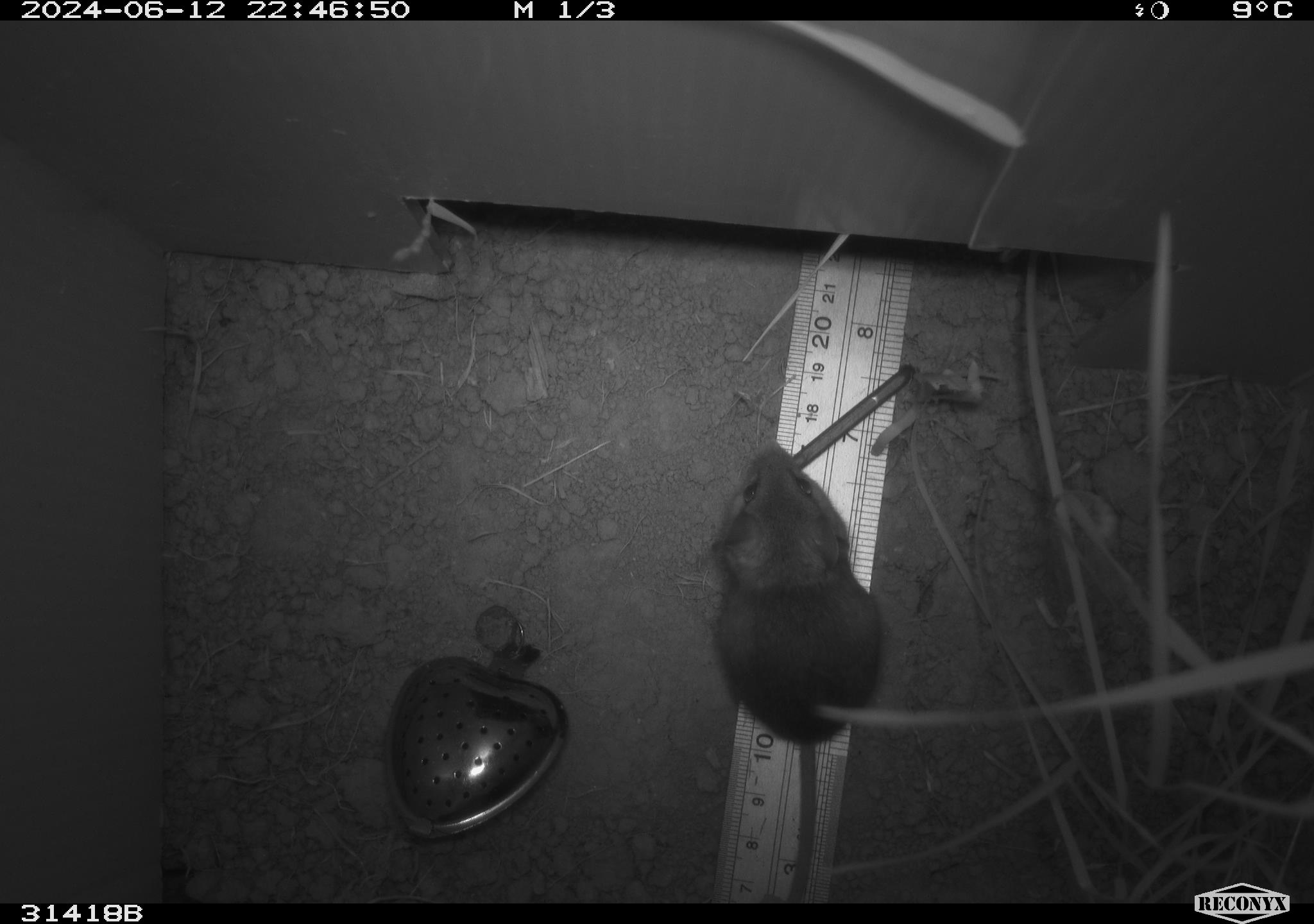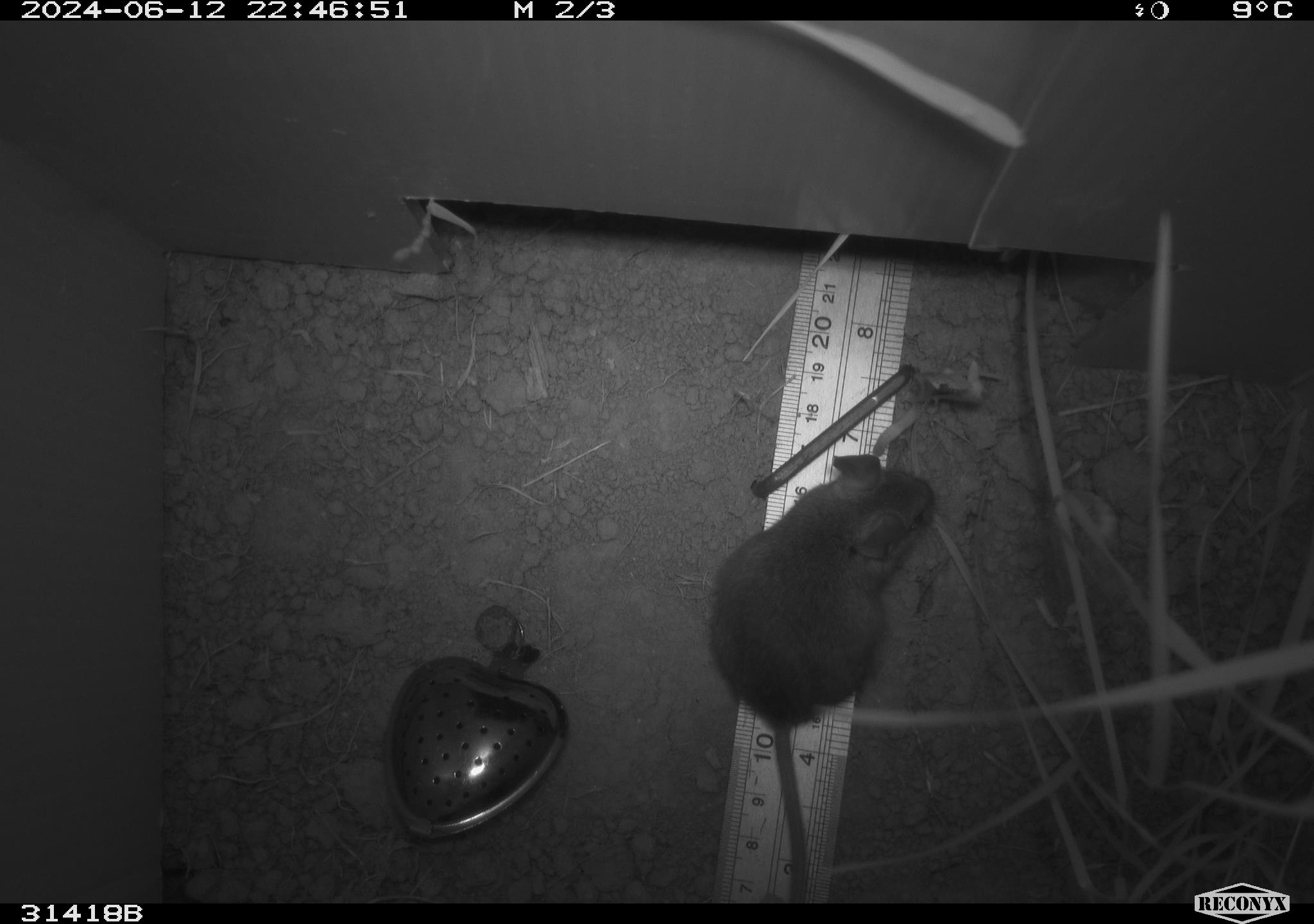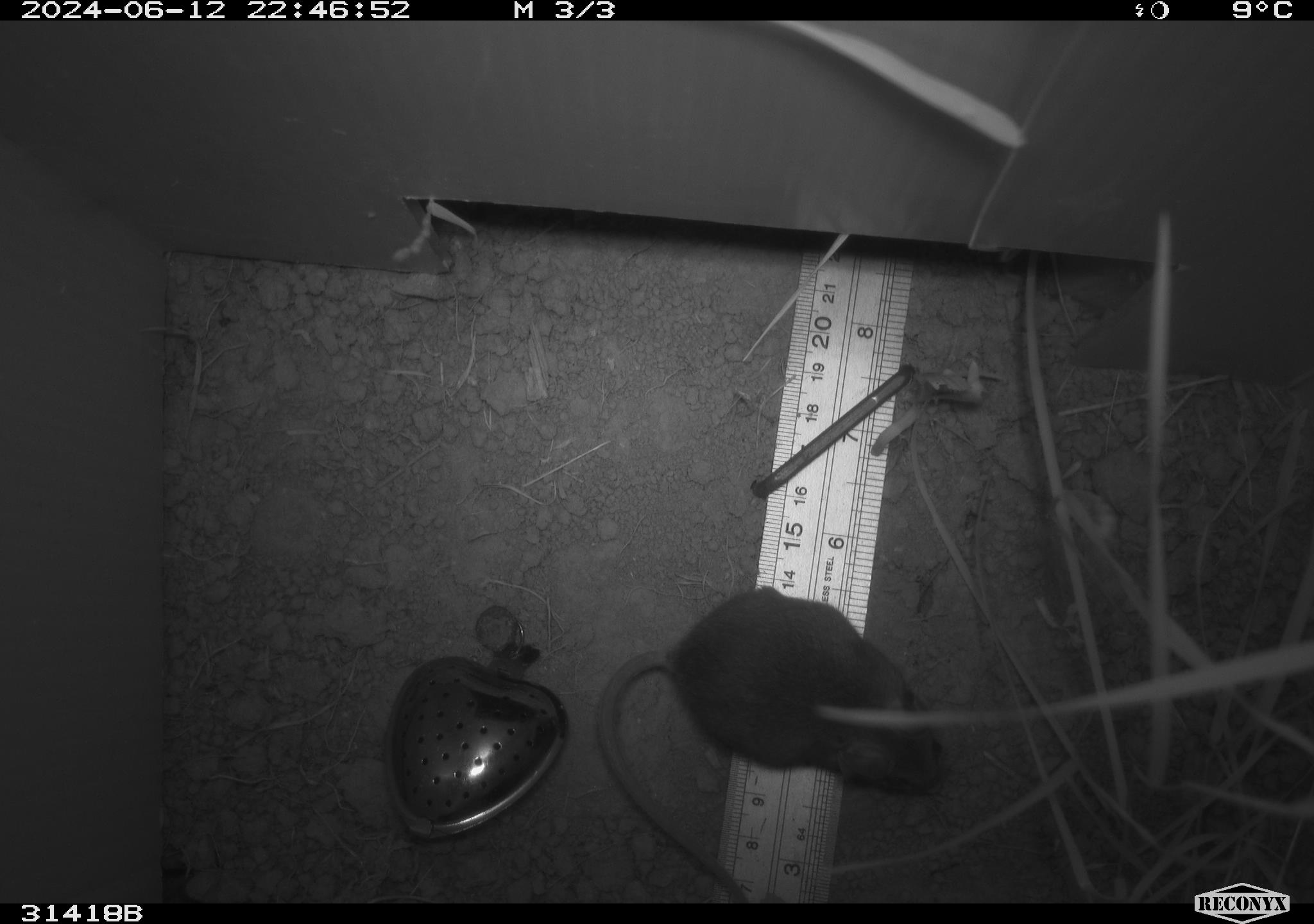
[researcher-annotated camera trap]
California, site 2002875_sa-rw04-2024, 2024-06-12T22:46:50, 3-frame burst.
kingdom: Animalia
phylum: Chordata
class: Mammalia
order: Rodentia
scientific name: Rodentia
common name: mouse species